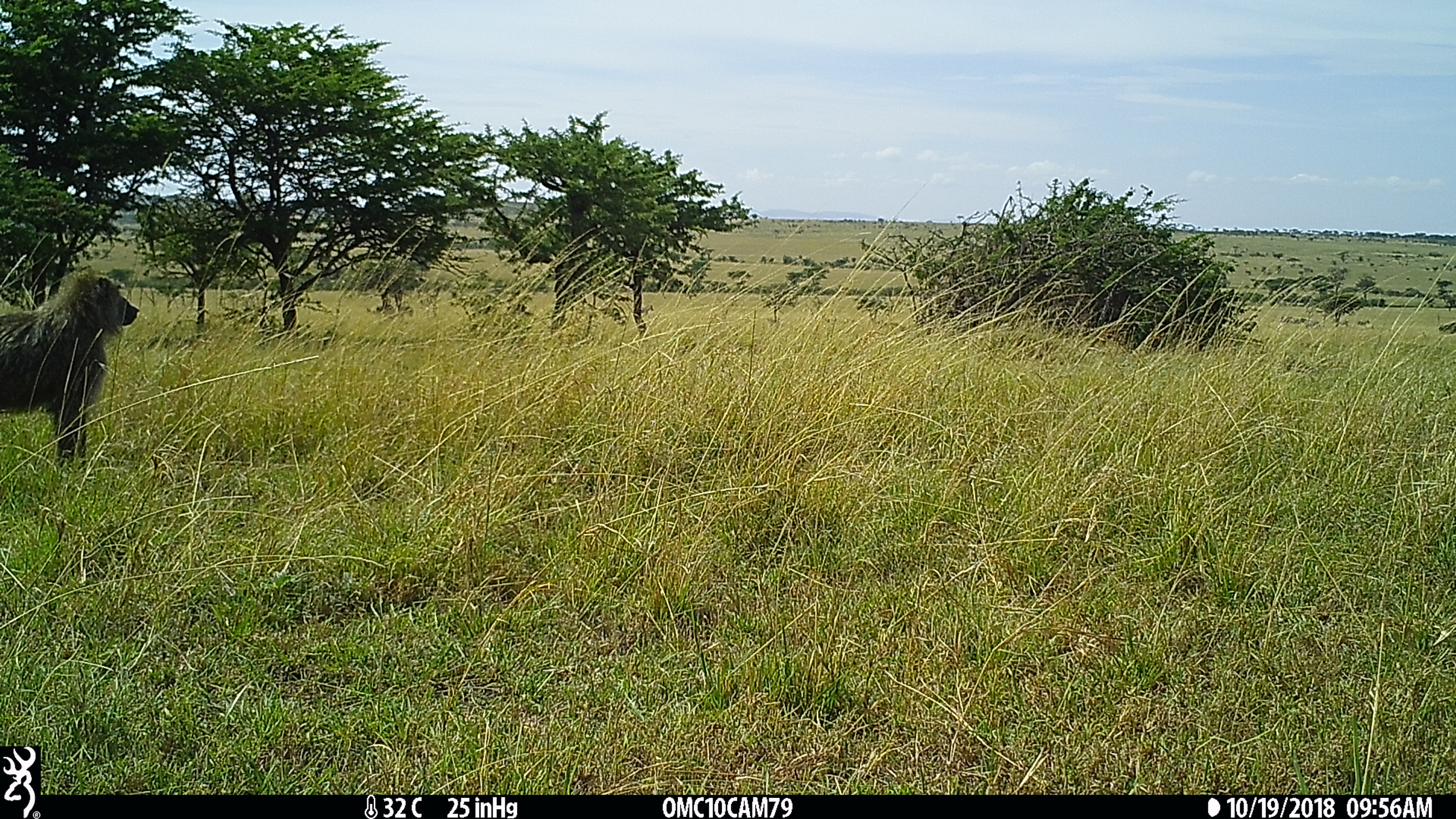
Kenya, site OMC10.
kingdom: Animalia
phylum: Chordata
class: Mammalia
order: Primates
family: Cercopithecidae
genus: Papio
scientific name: Papio anubis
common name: olive baboon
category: baboon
Baboon (olive baboon) (Papio anubis).